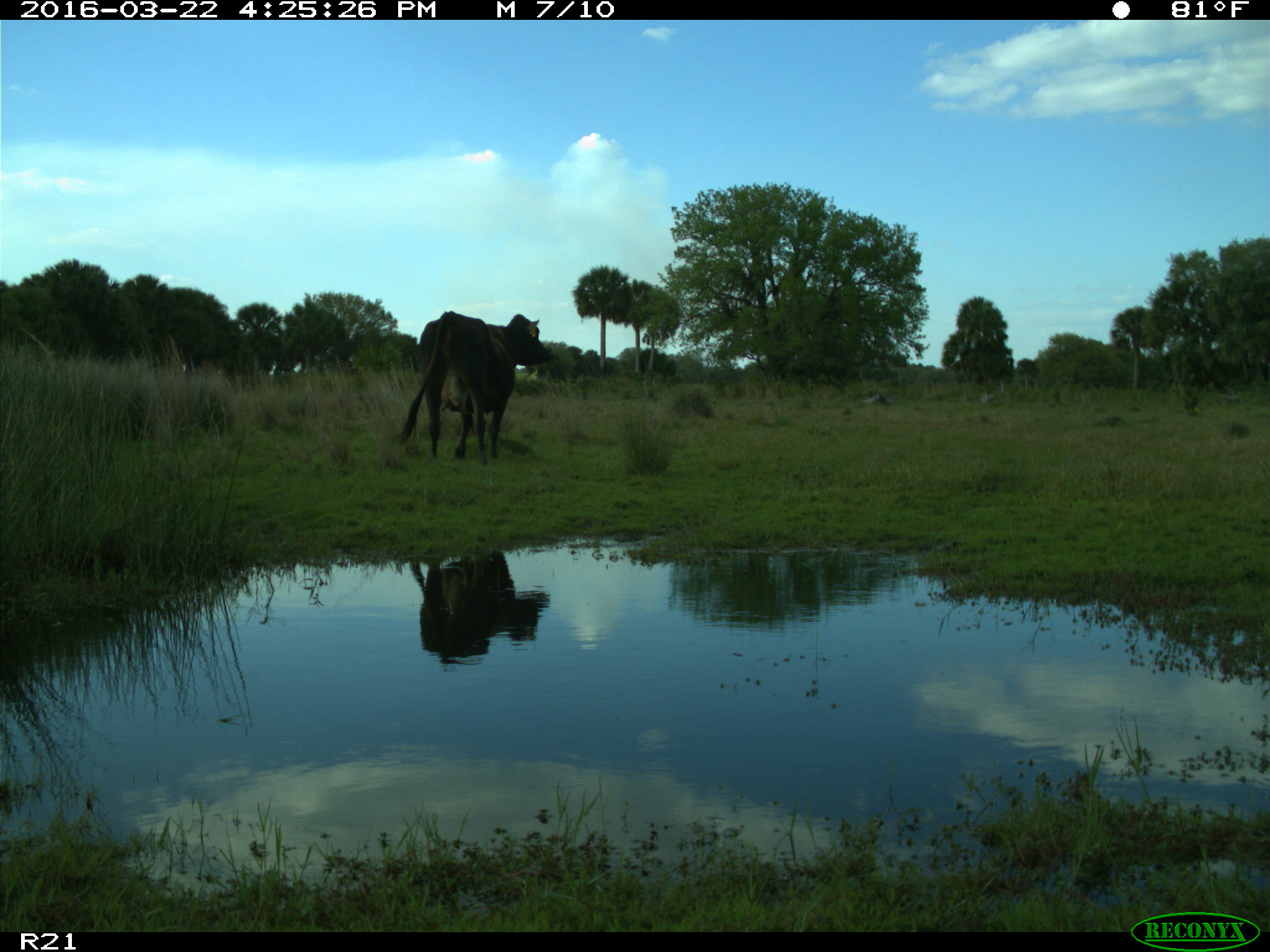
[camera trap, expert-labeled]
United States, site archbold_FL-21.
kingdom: Animalia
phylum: Chordata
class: Mammalia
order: Artiodactyla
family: Bovidae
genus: Bos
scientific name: Bos taurus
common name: domestic cow